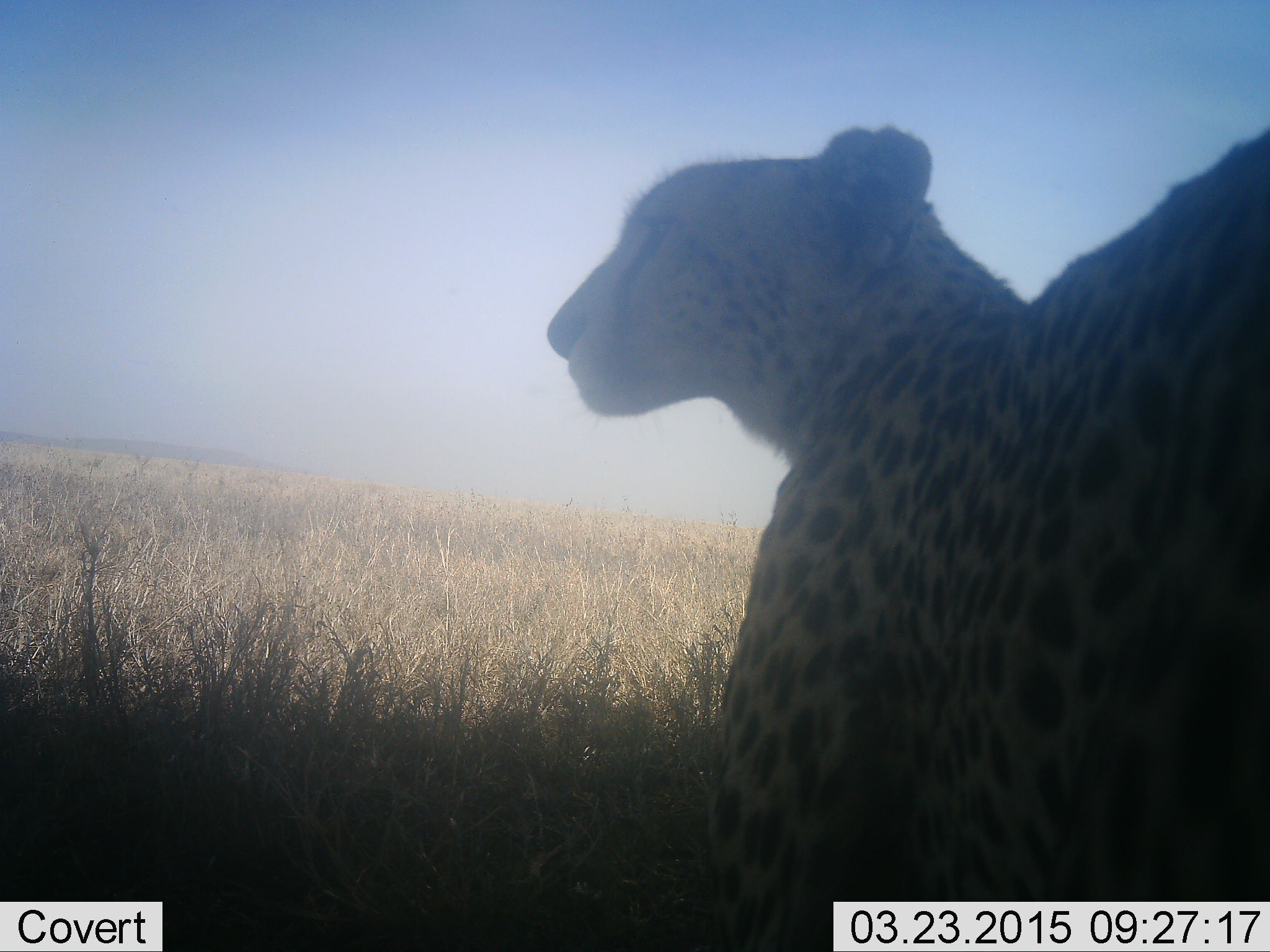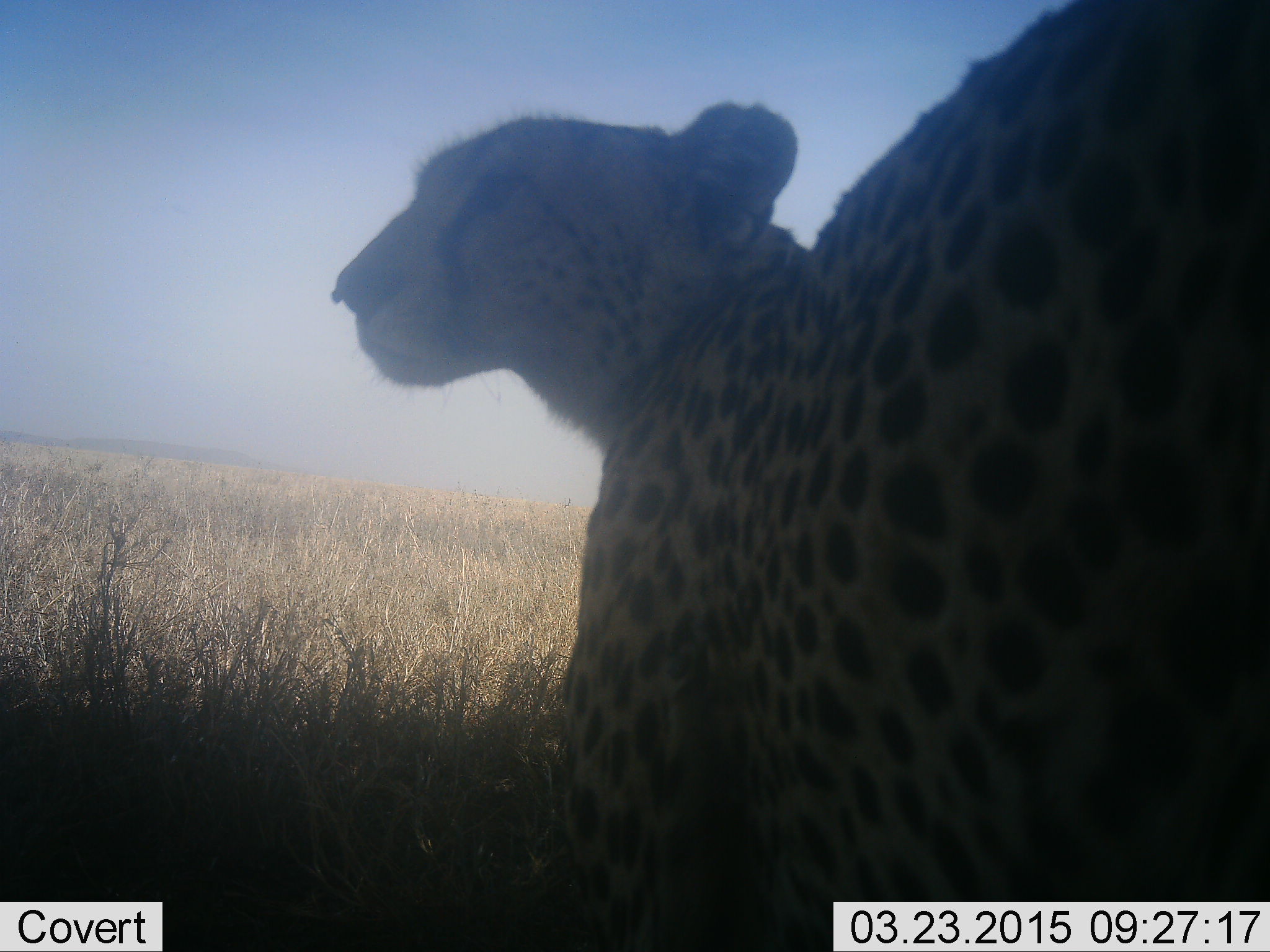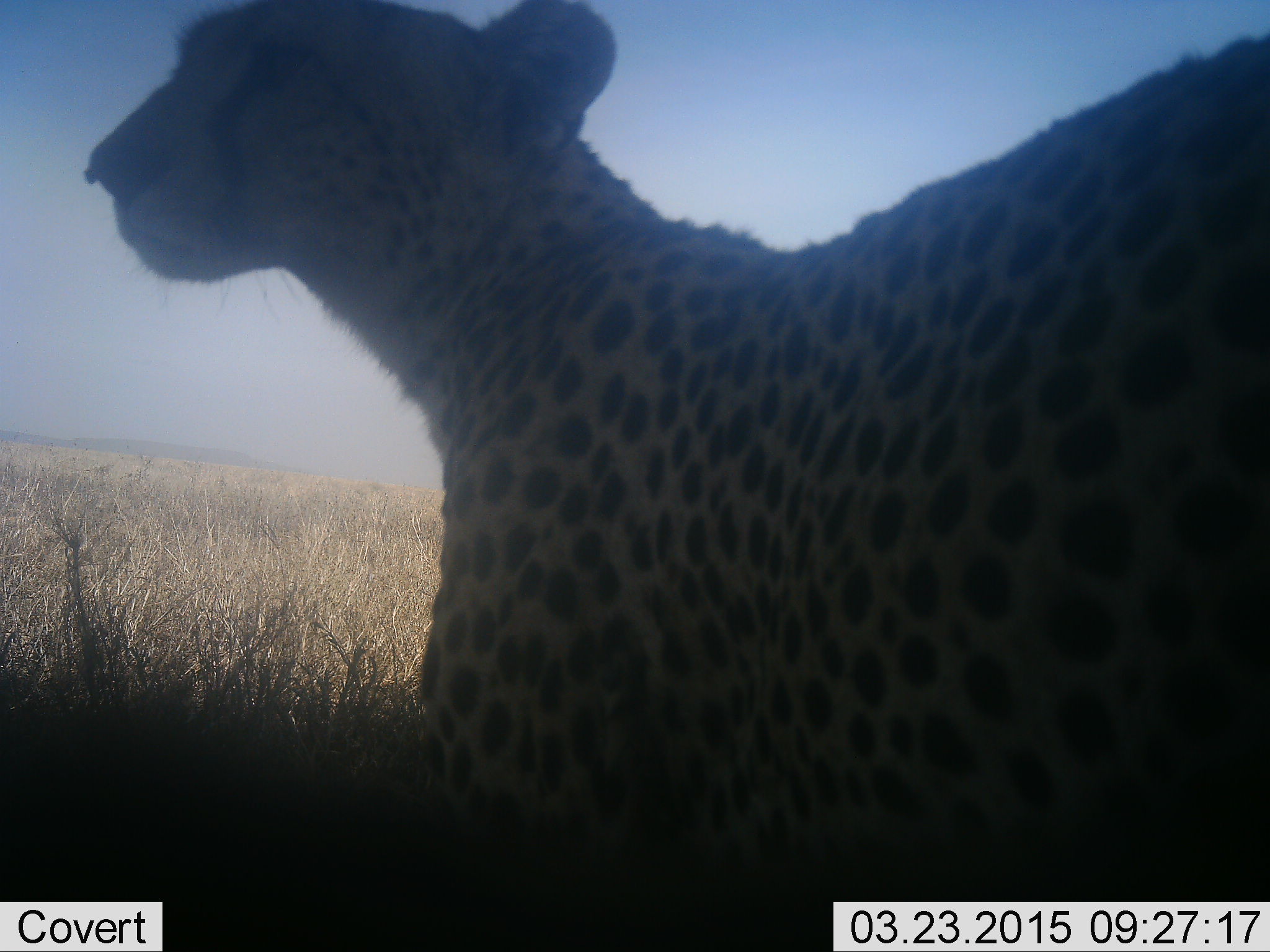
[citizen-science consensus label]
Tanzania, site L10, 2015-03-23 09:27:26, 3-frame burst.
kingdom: Animalia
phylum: Chordata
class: Mammalia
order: Carnivora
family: Felidae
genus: Acinonyx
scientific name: Acinonyx jubatus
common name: cheetah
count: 1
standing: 64%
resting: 18%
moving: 18%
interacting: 0%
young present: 0%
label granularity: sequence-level